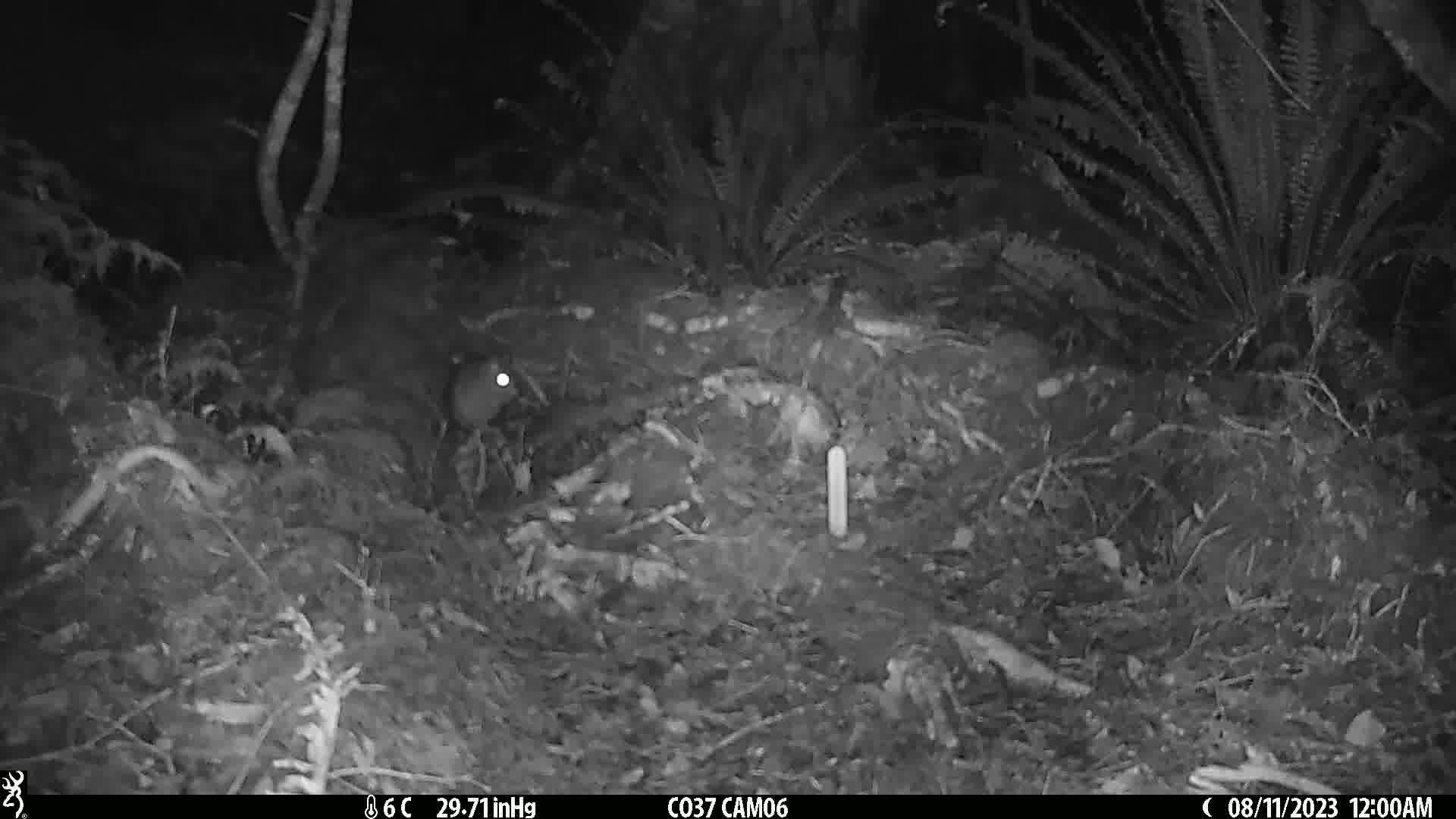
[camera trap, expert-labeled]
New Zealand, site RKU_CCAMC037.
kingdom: Animalia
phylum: Chordata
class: Mammalia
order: Rodentia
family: Muridae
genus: Rattus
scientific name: Rattus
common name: rat